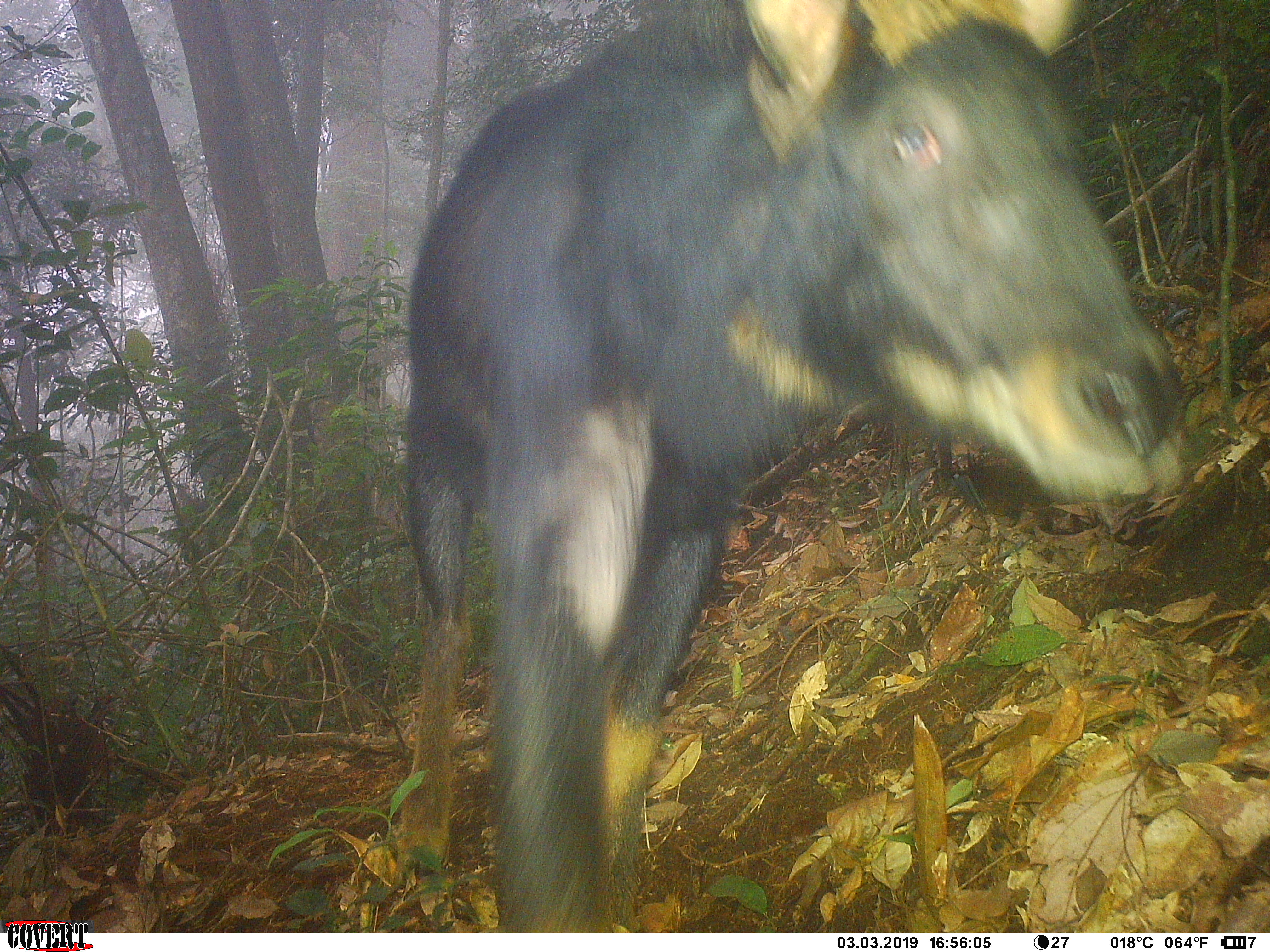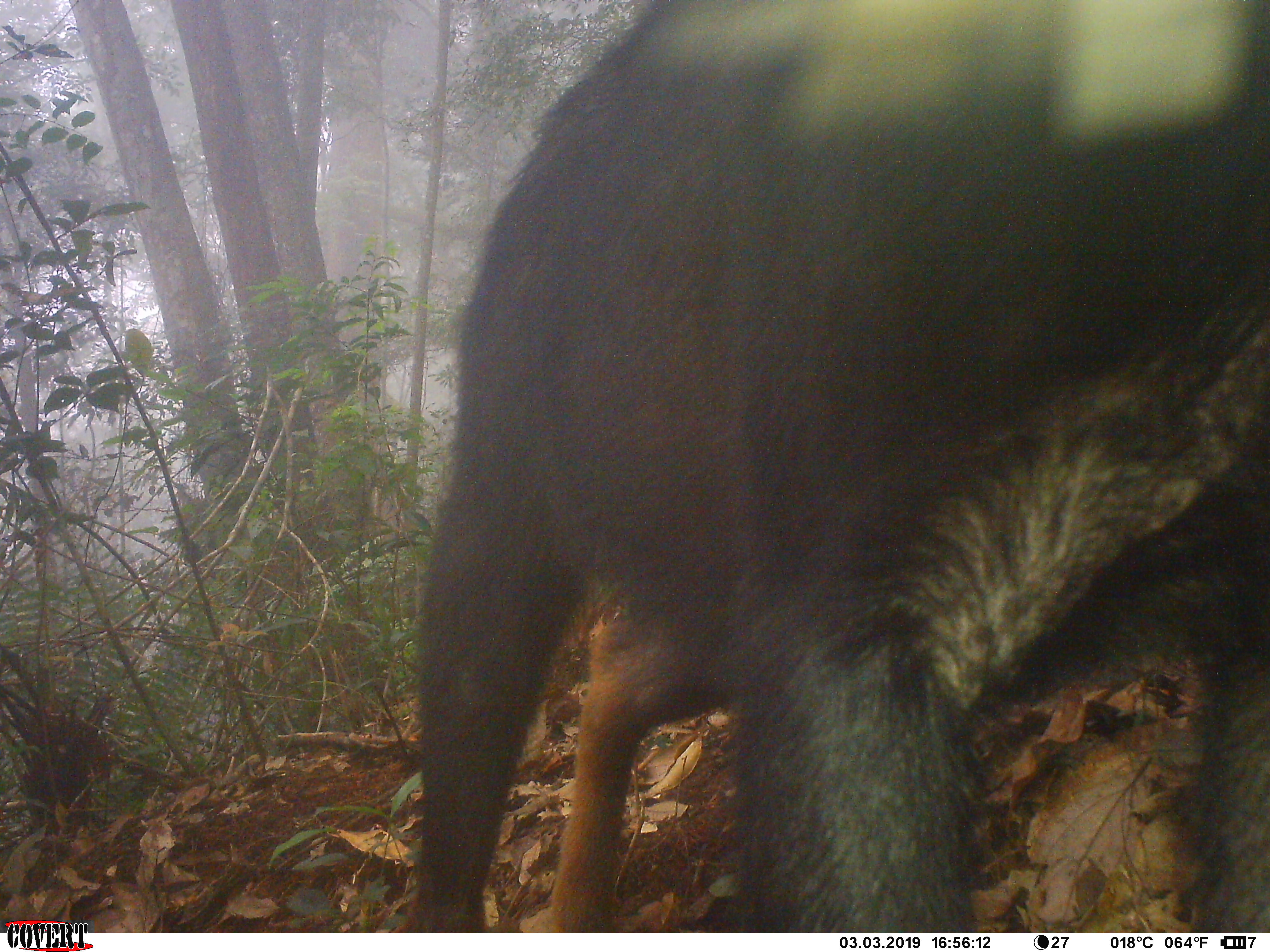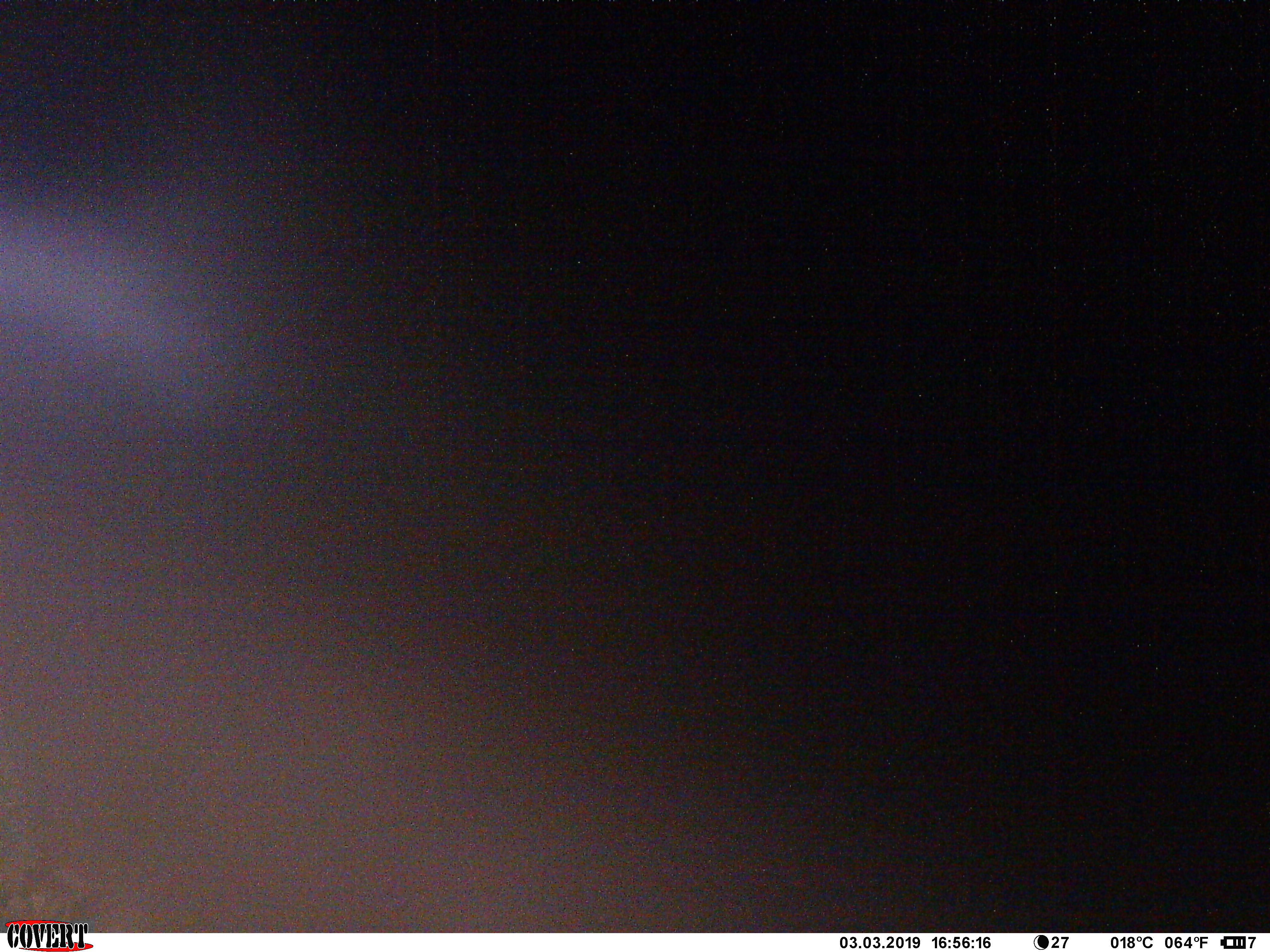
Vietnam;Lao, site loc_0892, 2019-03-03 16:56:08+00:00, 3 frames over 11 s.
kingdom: Animalia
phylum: Chordata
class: Mammalia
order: Artiodactyla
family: Bovidae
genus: Capricornis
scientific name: Capricornis sumatraensis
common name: chinese serow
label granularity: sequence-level